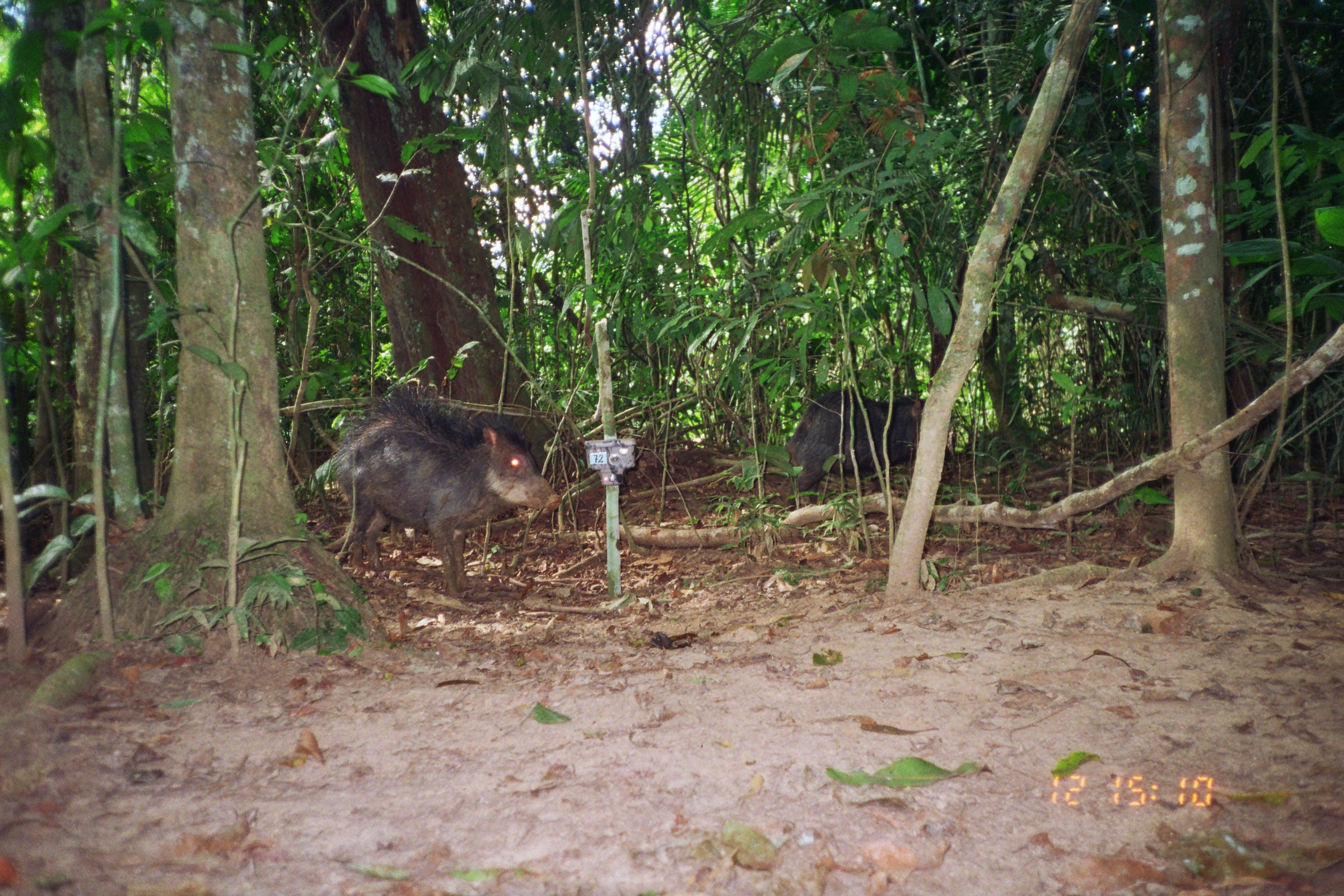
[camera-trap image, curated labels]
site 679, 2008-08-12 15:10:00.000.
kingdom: Animalia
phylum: Chordata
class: Mammalia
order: Artiodactyla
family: Tayassuidae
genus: Tayassu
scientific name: Tayassu pecari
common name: white-lipped peccary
Tayassu pecari (white-lipped peccary).